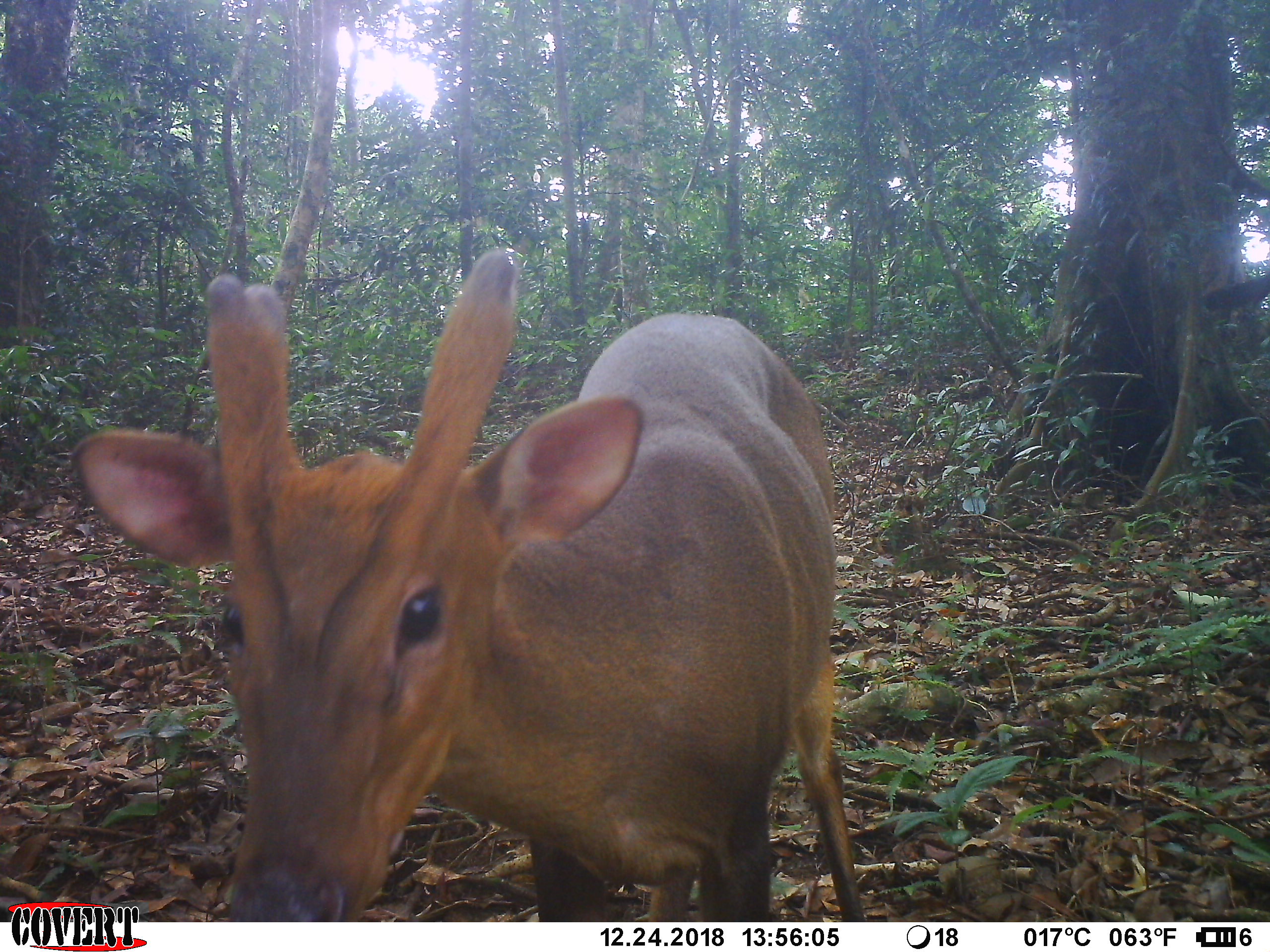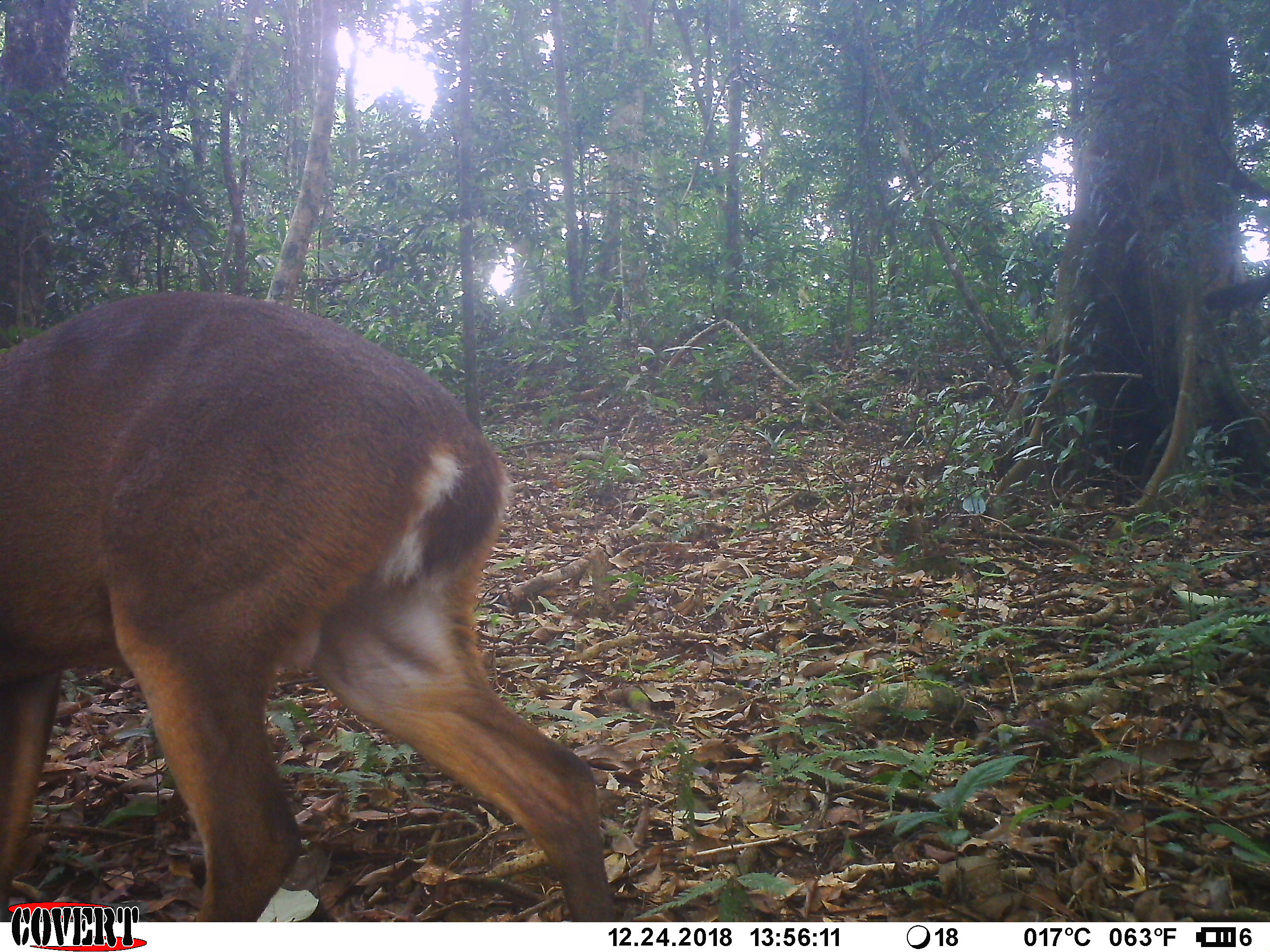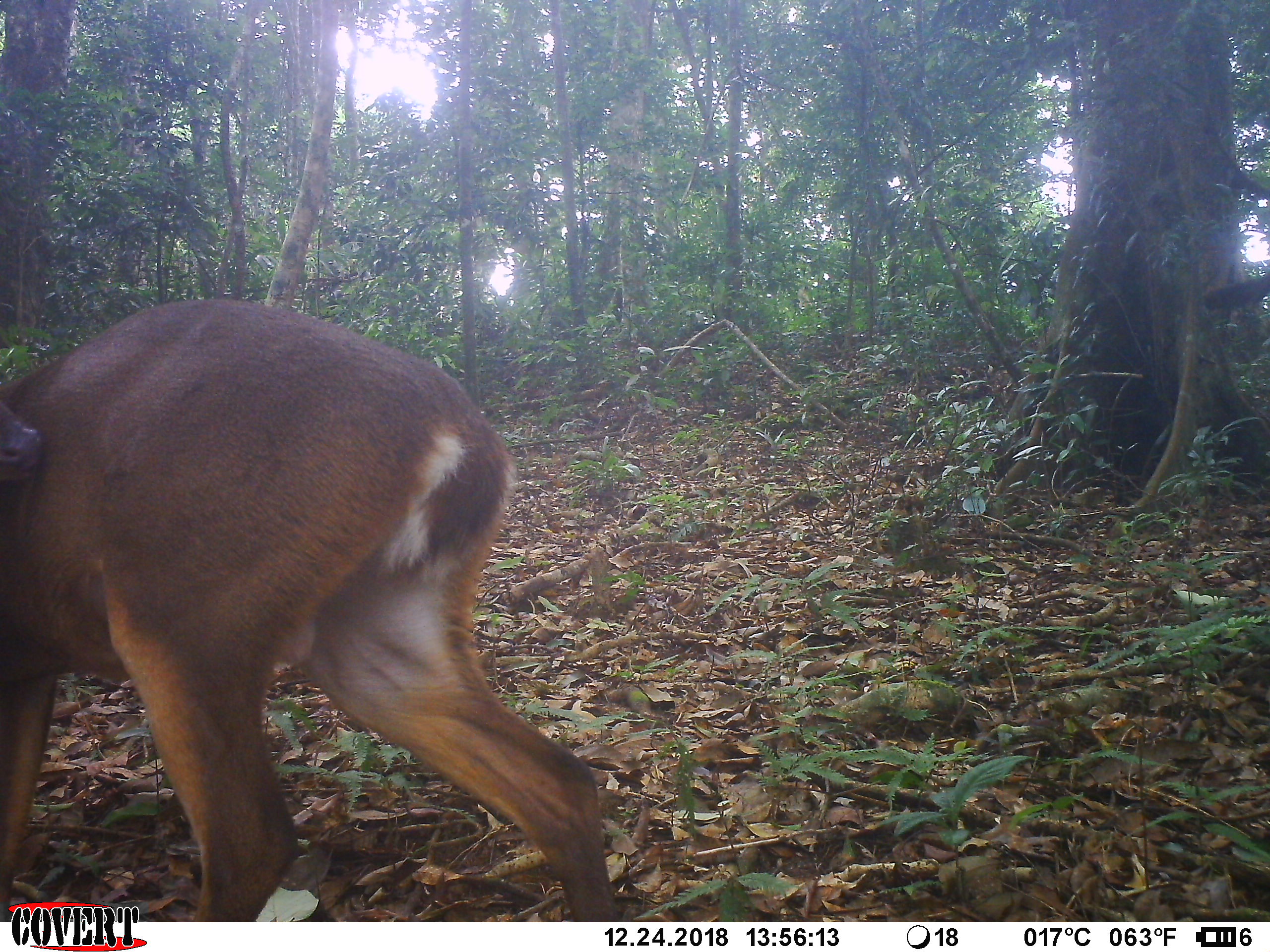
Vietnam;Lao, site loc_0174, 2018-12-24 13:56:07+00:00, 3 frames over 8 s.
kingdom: Animalia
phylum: Chordata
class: Mammalia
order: Artiodactyla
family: Cervidae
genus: Muntiacus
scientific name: Muntiacus vuquangensis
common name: large-antlered muntjac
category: large antlered muntjac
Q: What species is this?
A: Large antlered muntjac (large-antlered muntjac) (Muntiacus vuquangensis).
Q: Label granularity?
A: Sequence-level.